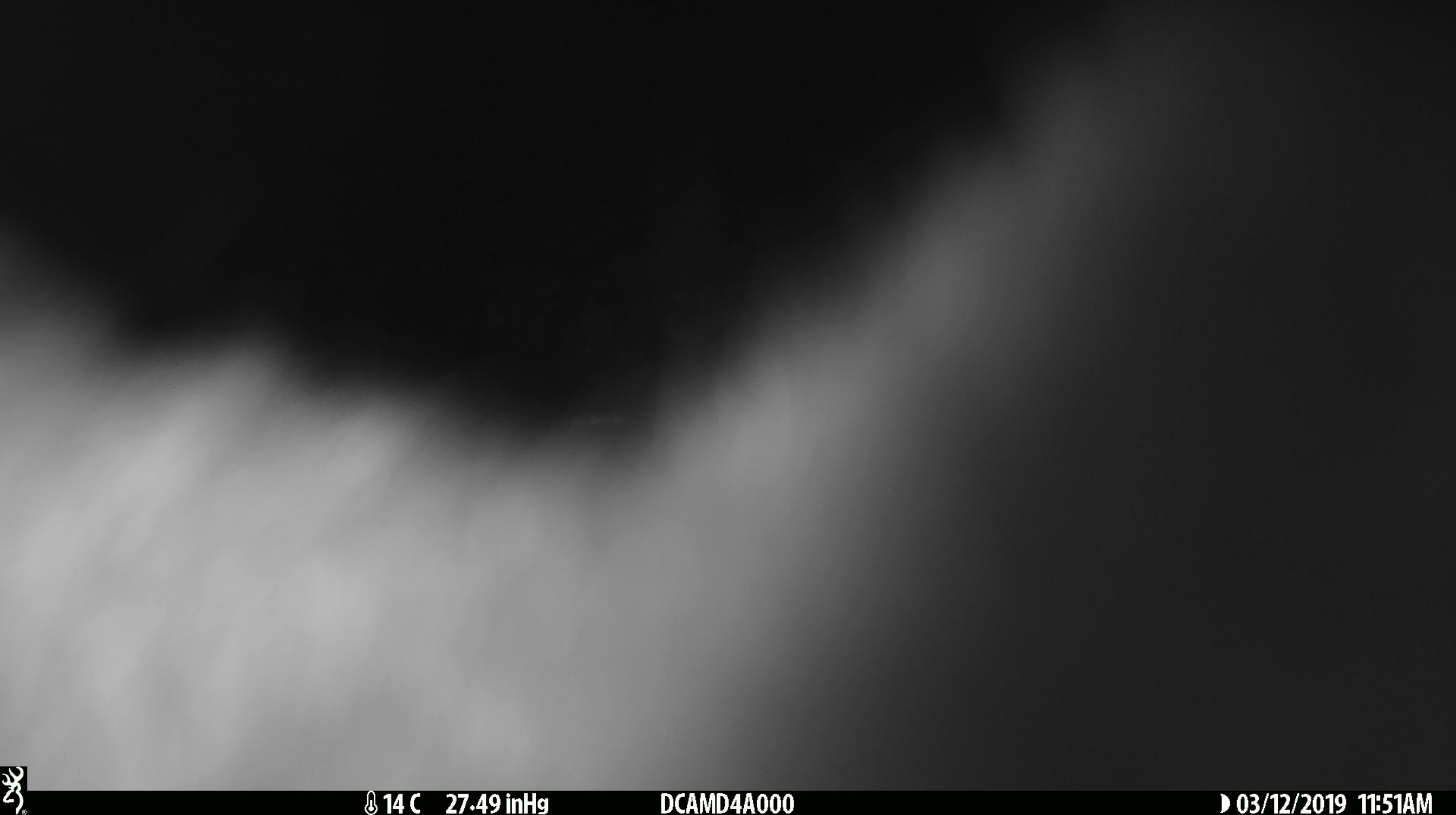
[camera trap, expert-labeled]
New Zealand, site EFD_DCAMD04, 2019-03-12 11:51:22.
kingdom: Animalia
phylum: Chordata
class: Mammalia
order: Diprotodontia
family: Phalangeridae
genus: Trichosurus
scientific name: Trichosurus vulpecula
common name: common brushtail possum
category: possum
Possum (common brushtail possum) (Trichosurus vulpecula).